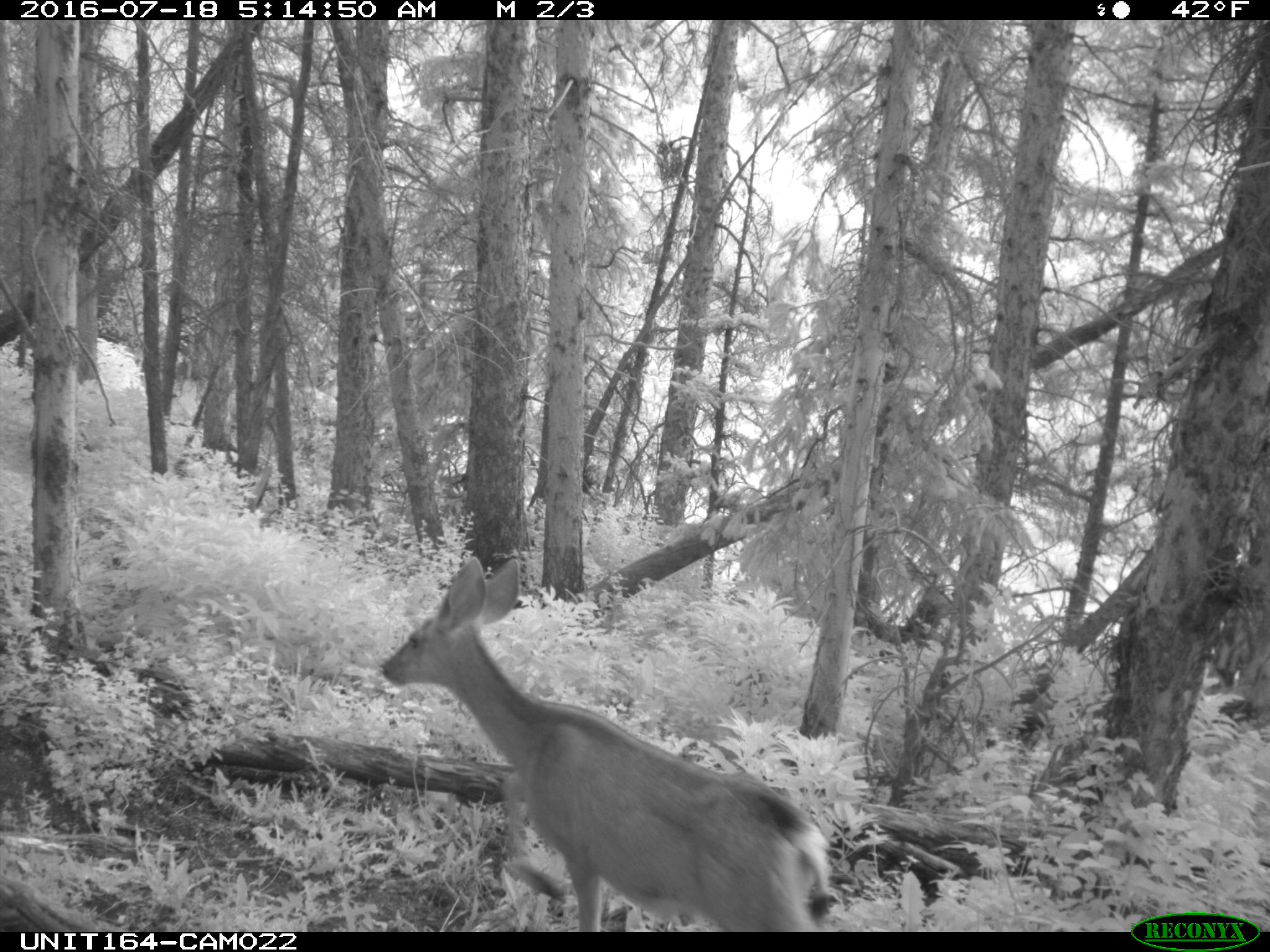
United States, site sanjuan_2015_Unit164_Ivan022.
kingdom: Animalia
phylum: Chordata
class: Mammalia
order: Artiodactyla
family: Cervidae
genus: Odocoileus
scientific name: Odocoileus hemionus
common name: mule deer